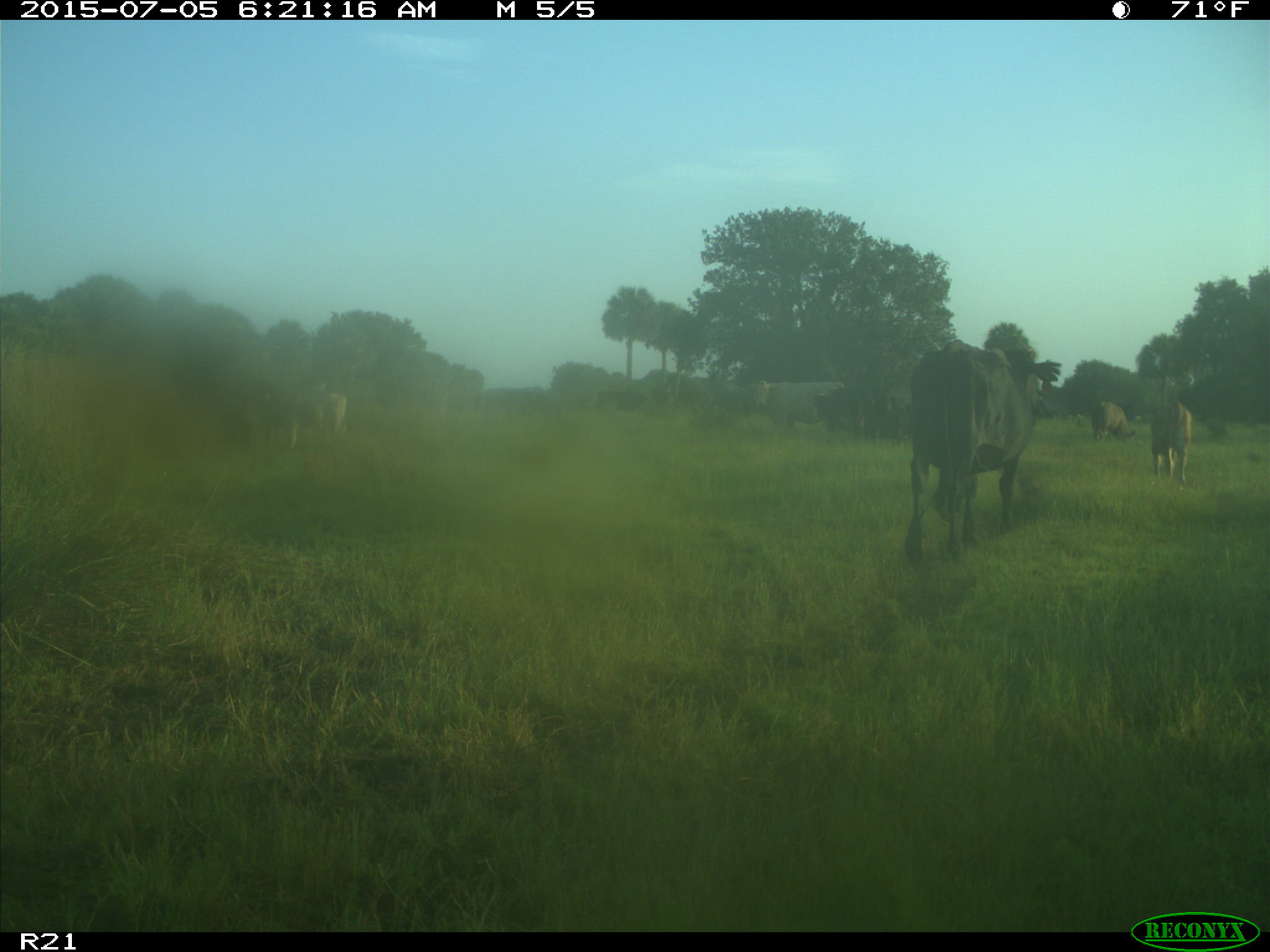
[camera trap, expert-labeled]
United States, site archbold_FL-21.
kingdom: Animalia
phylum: Chordata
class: Mammalia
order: Artiodactyla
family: Bovidae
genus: Bos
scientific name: Bos taurus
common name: domestic cow